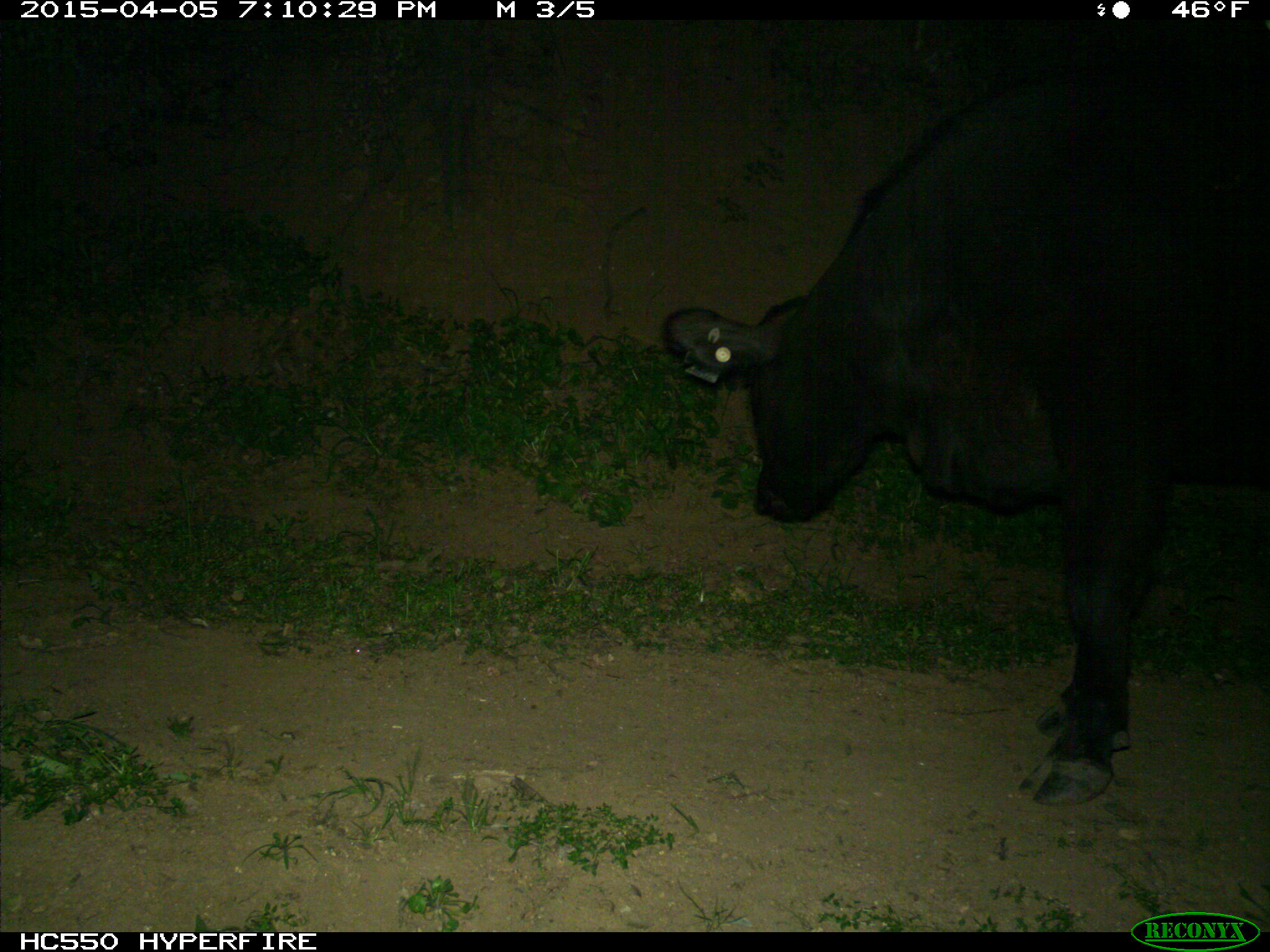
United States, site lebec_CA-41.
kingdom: Animalia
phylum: Chordata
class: Mammalia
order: Artiodactyla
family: Bovidae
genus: Bos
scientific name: Bos taurus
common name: domestic cow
Bos taurus (domestic cow).